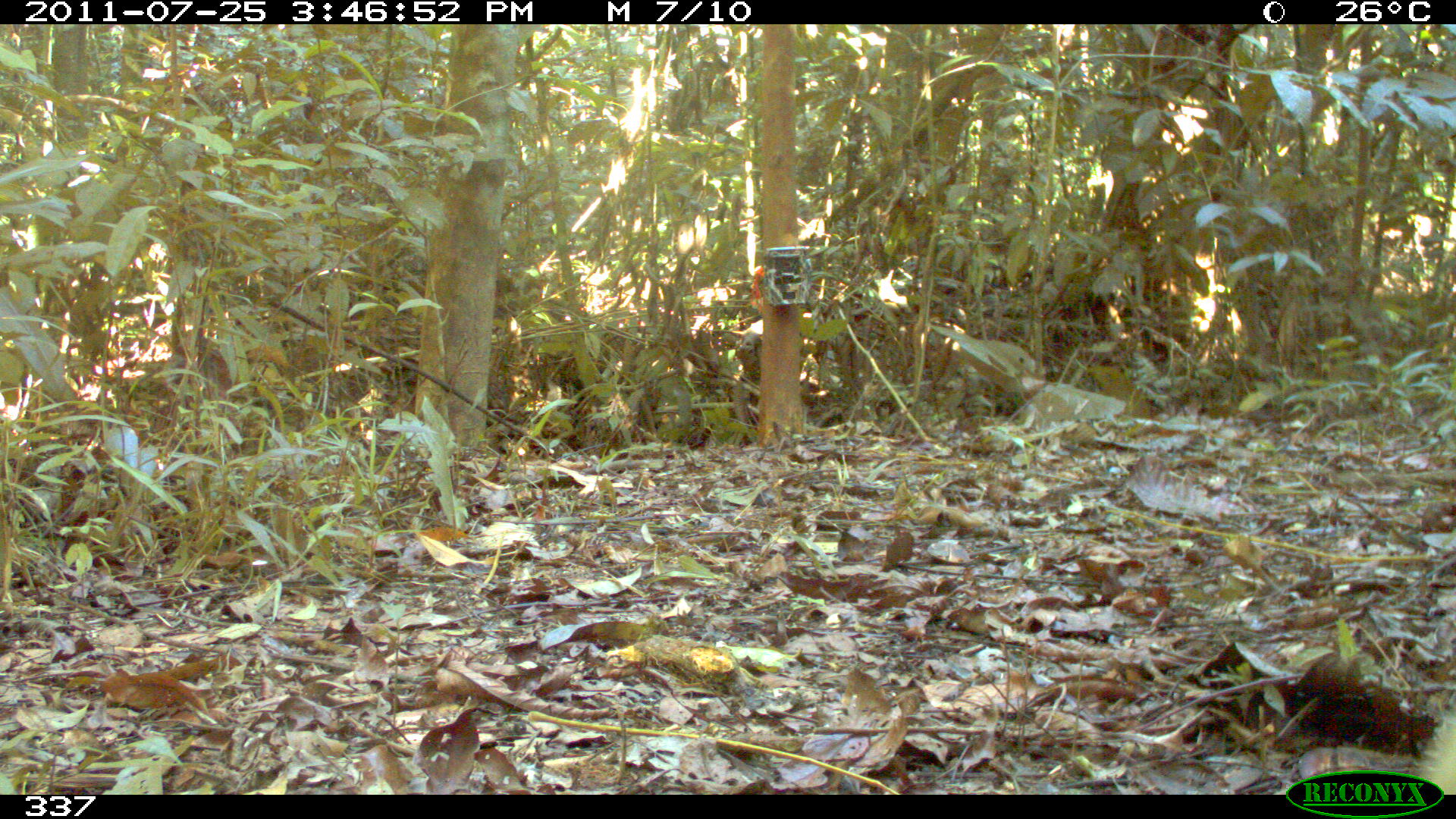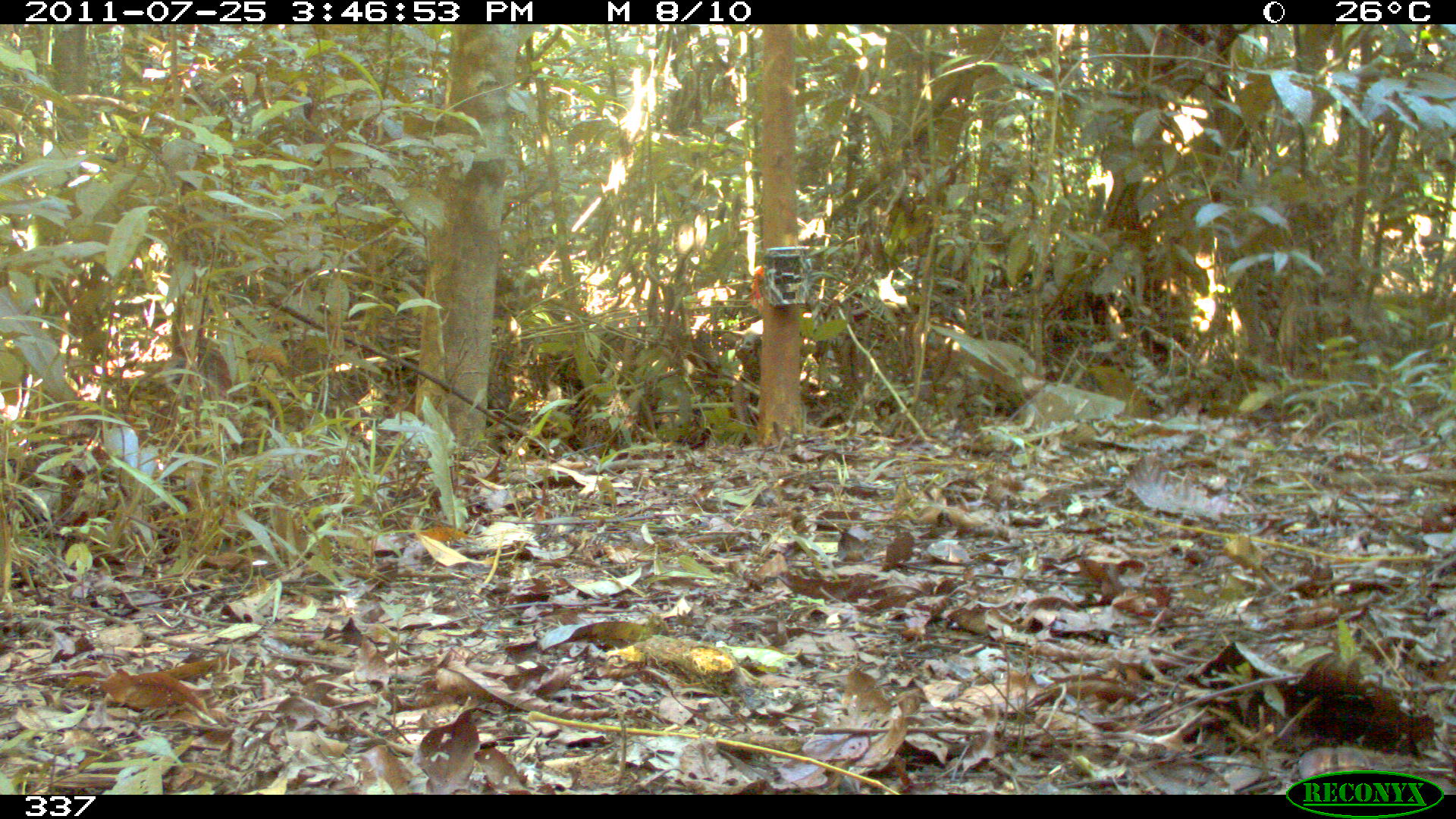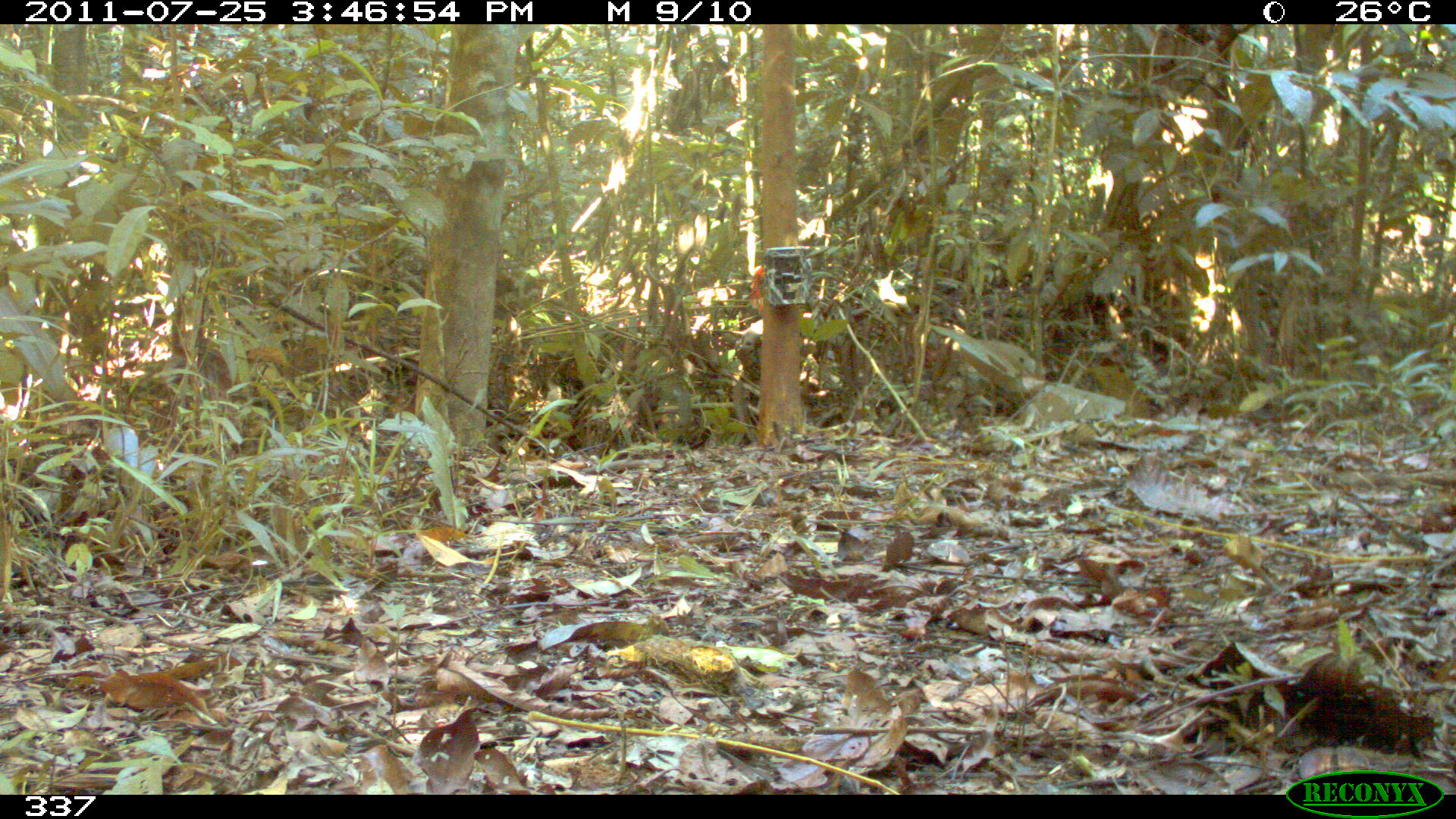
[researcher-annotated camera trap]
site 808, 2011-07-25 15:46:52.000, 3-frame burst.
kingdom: Animalia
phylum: Chordata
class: Aves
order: Gruiformes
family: Psophiidae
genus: Psophia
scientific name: Psophia leucoptera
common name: pale-winged trumpeter